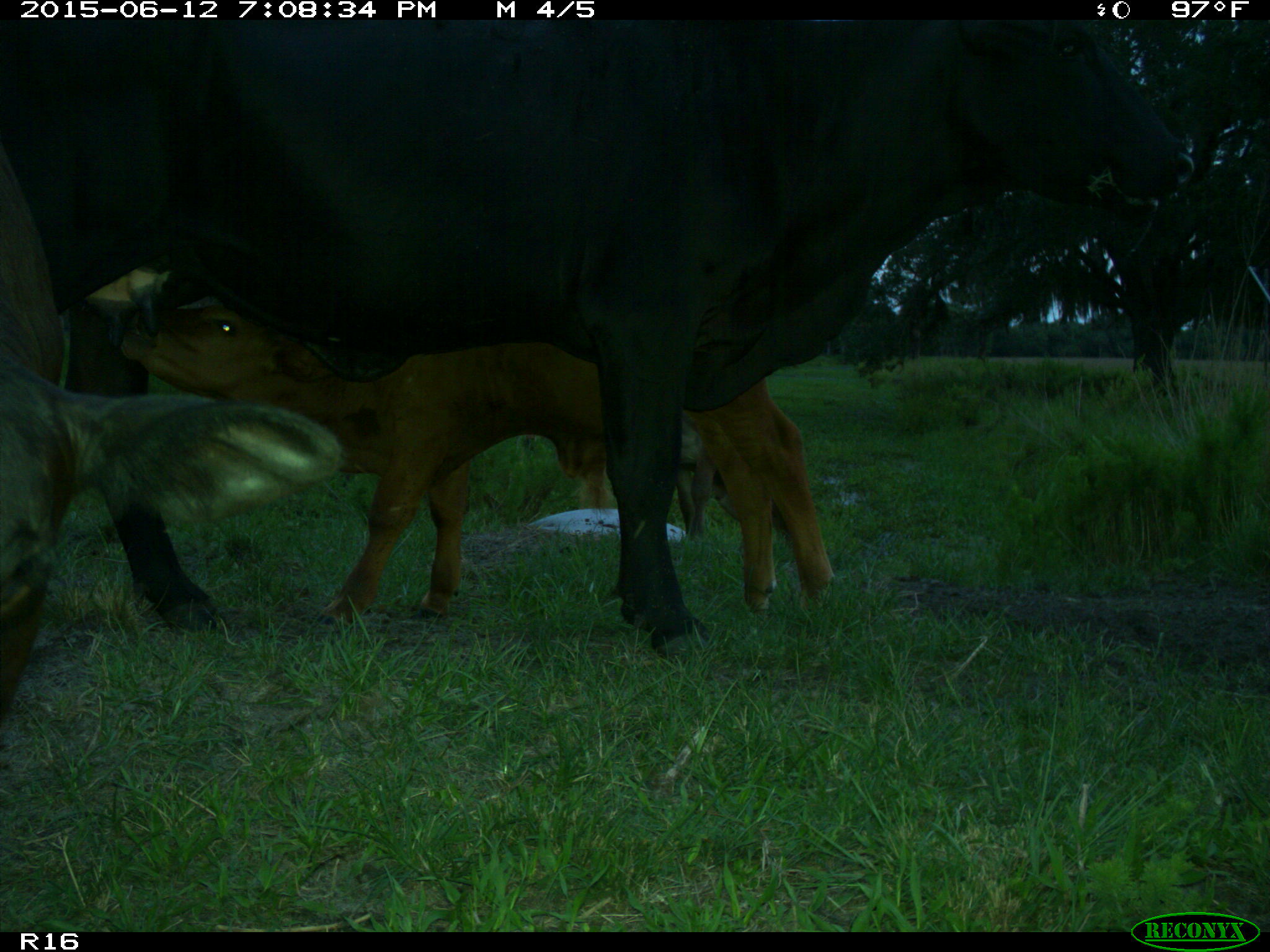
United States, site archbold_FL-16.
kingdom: Animalia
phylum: Chordata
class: Mammalia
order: Artiodactyla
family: Bovidae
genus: Bos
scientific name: Bos taurus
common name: domestic cow